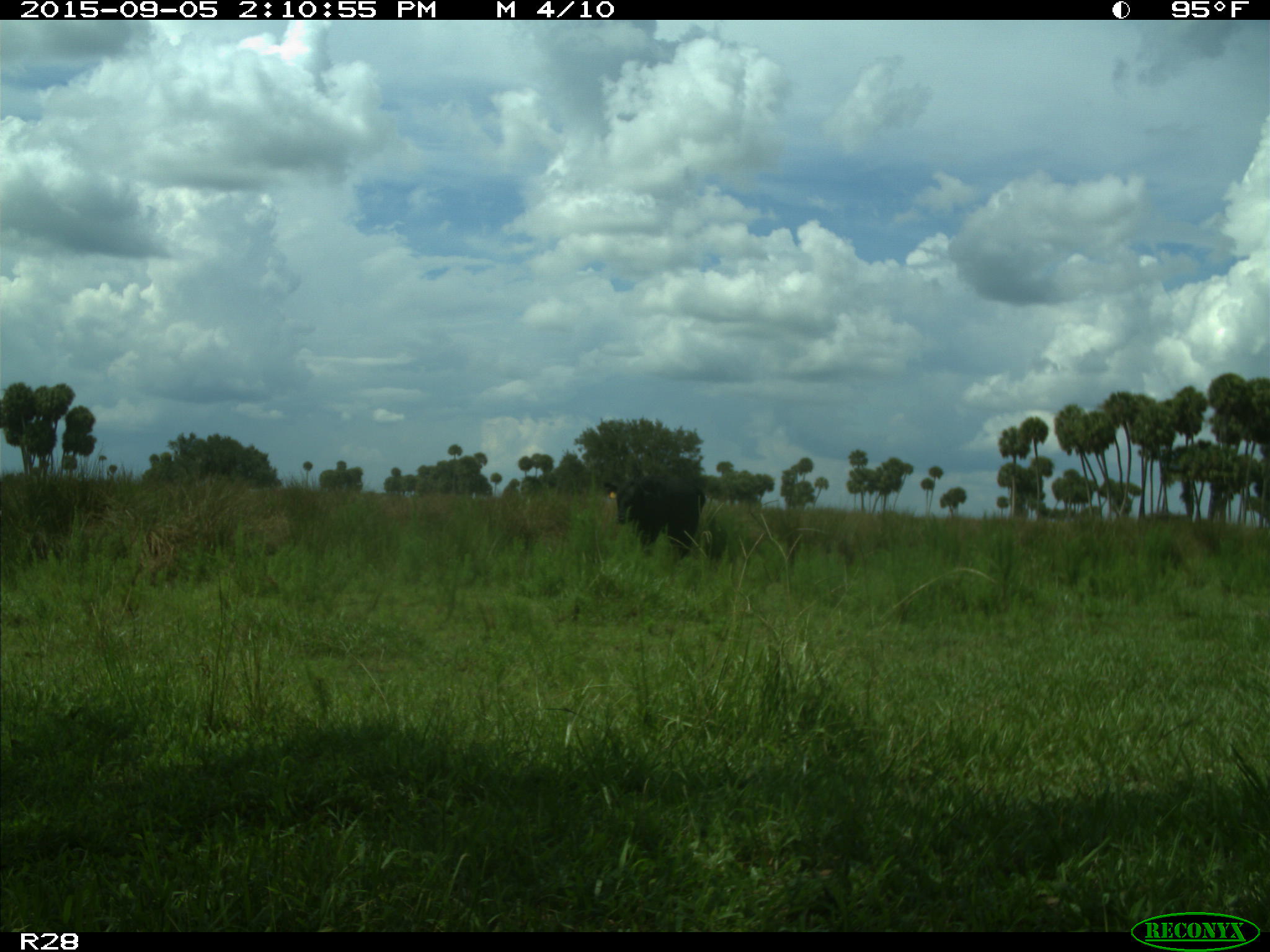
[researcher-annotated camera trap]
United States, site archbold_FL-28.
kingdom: Animalia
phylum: Chordata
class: Mammalia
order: Artiodactyla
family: Bovidae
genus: Bos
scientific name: Bos taurus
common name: domestic cow